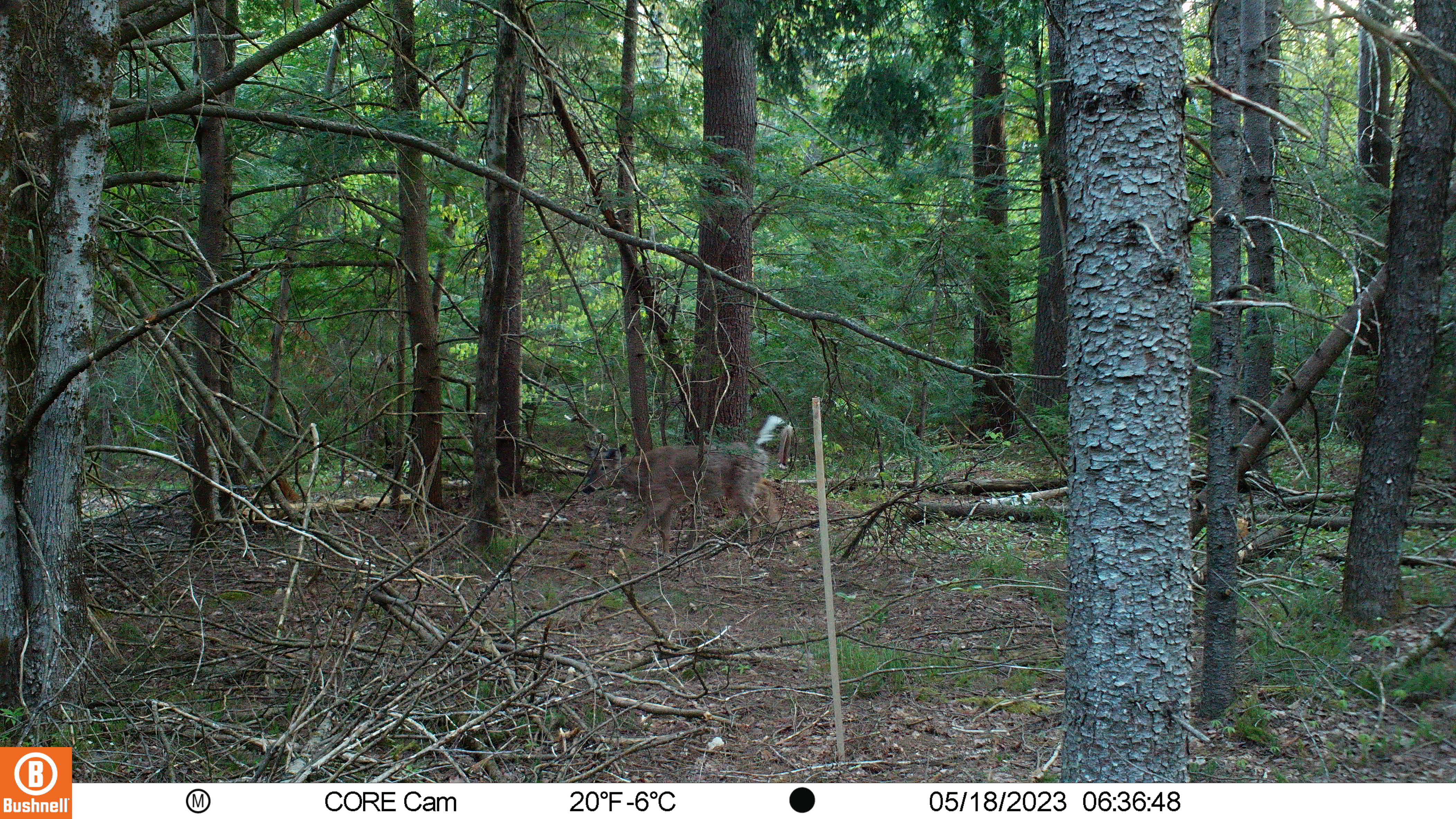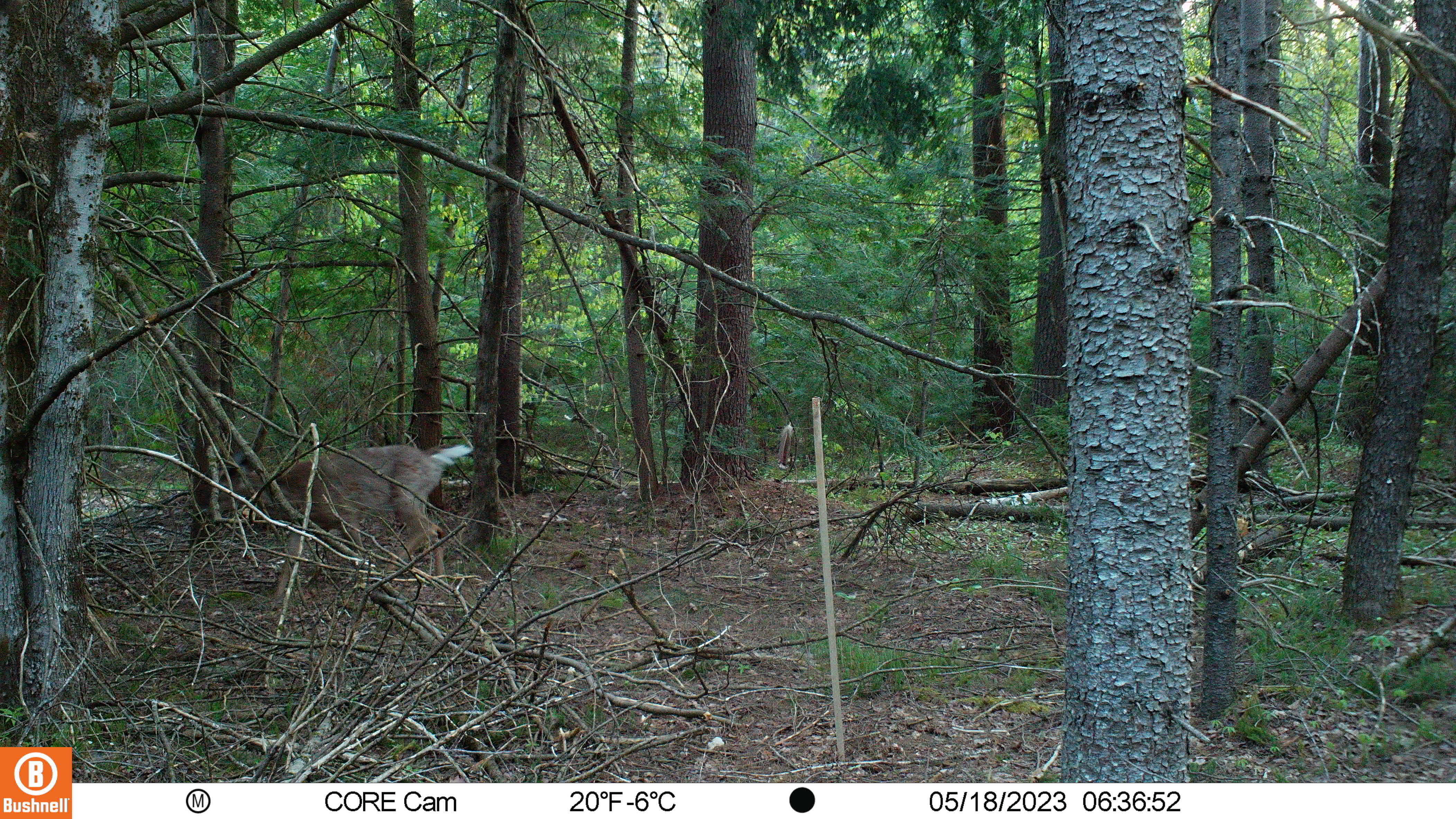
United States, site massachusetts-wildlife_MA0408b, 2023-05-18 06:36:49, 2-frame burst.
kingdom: Animalia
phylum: Chordata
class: Mammalia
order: Artiodactyla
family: Cervidae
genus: Odocoileus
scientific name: Odocoileus virginianus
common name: white-tailed deer